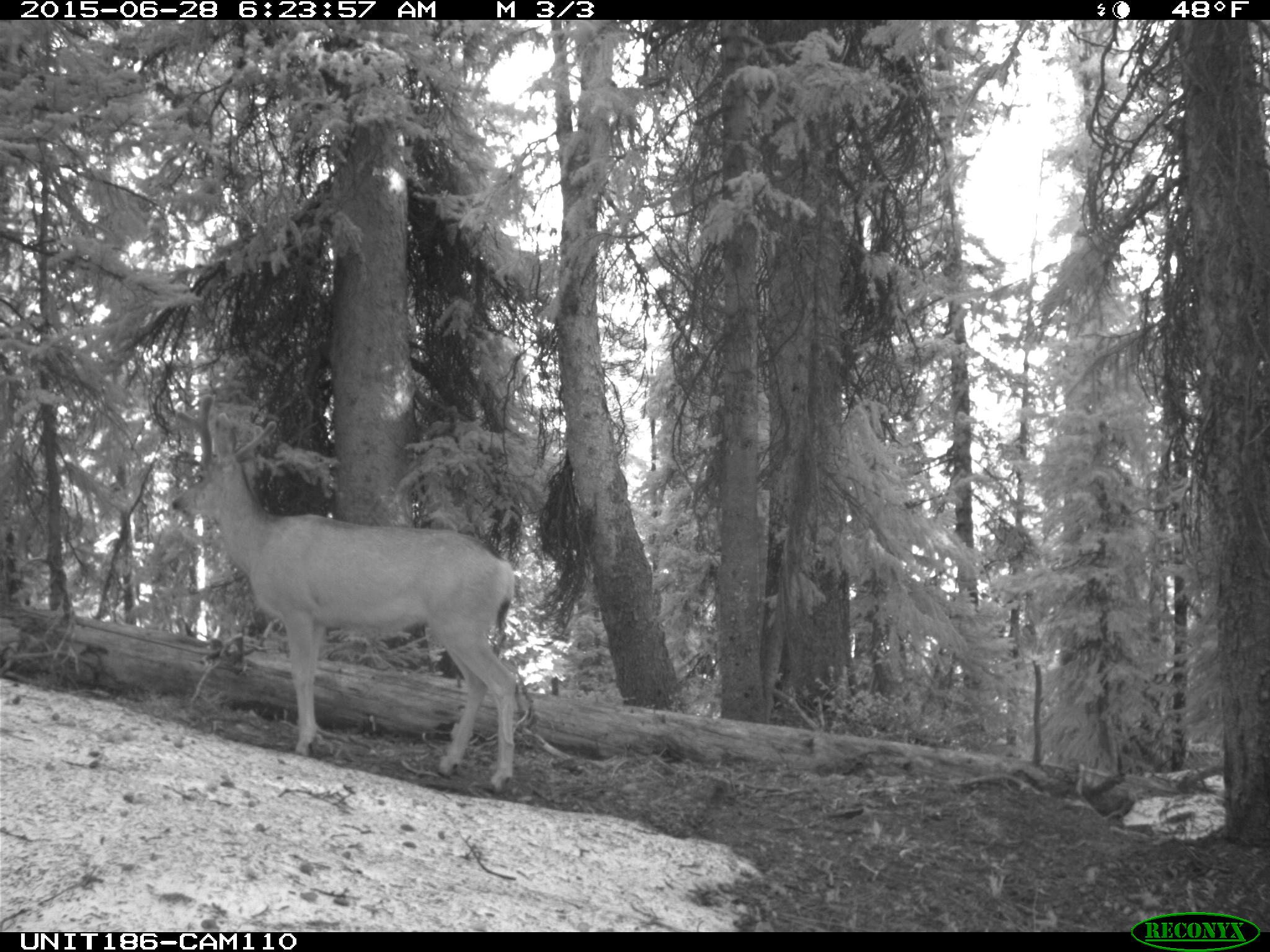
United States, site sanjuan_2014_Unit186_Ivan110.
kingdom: Animalia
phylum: Chordata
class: Mammalia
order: Artiodactyla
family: Cervidae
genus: Odocoileus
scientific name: Odocoileus hemionus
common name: mule deer